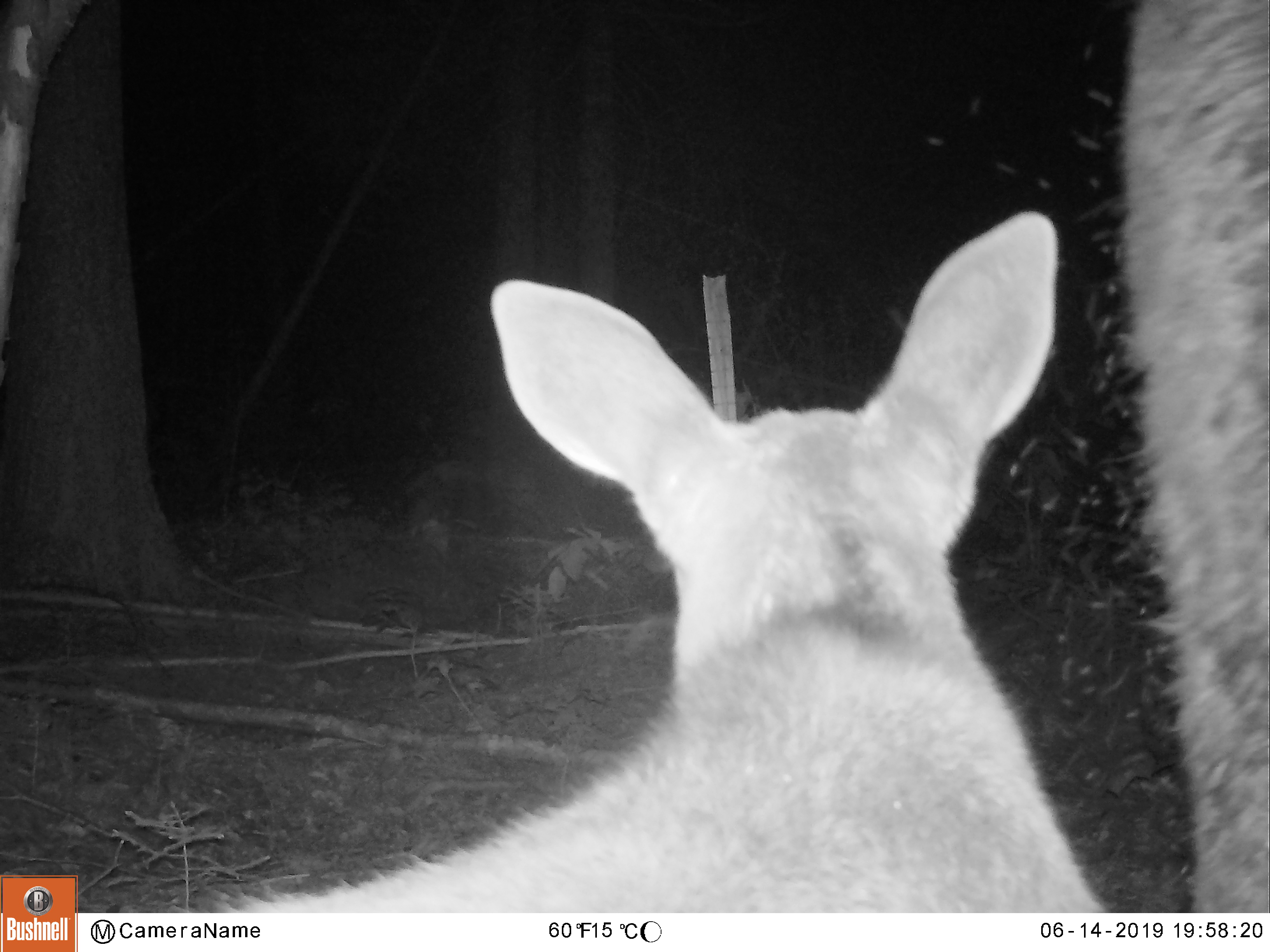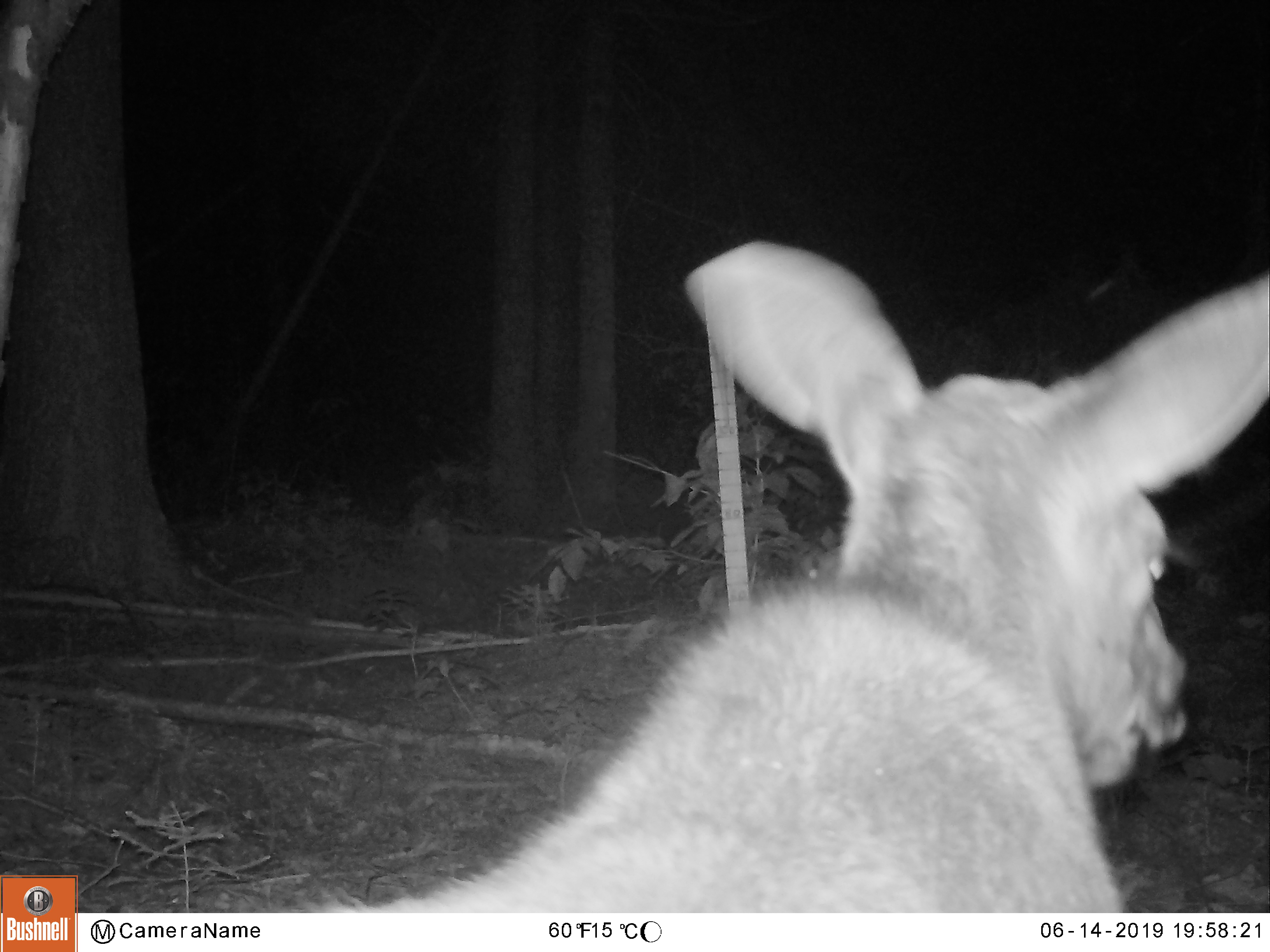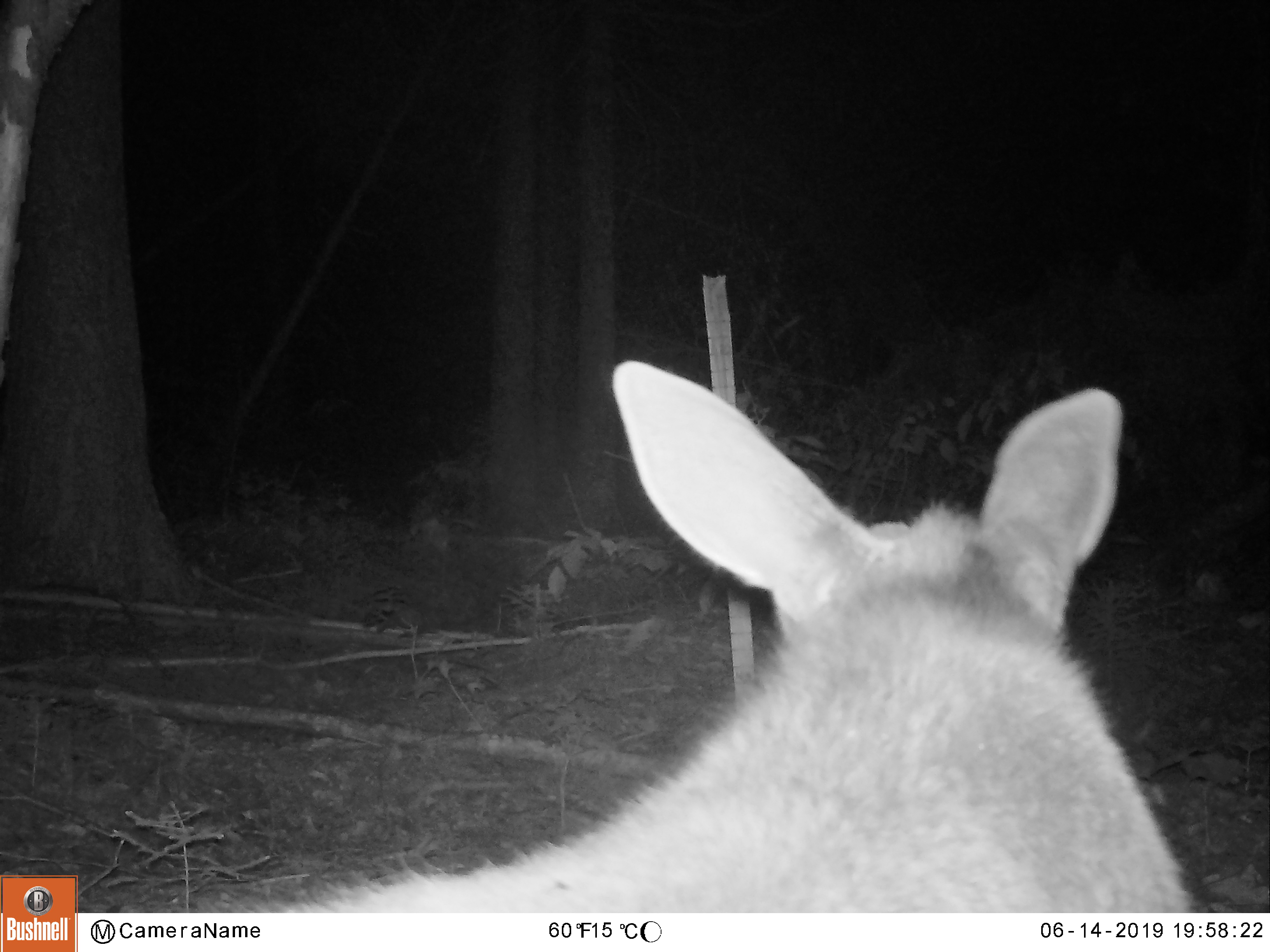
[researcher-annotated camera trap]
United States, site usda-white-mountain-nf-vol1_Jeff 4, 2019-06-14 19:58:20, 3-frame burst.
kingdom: Animalia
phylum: Chordata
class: Mammalia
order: Artiodactyla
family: Cervidae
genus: Alces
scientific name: Alces alces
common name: moose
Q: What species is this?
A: Moose (Alces alces).